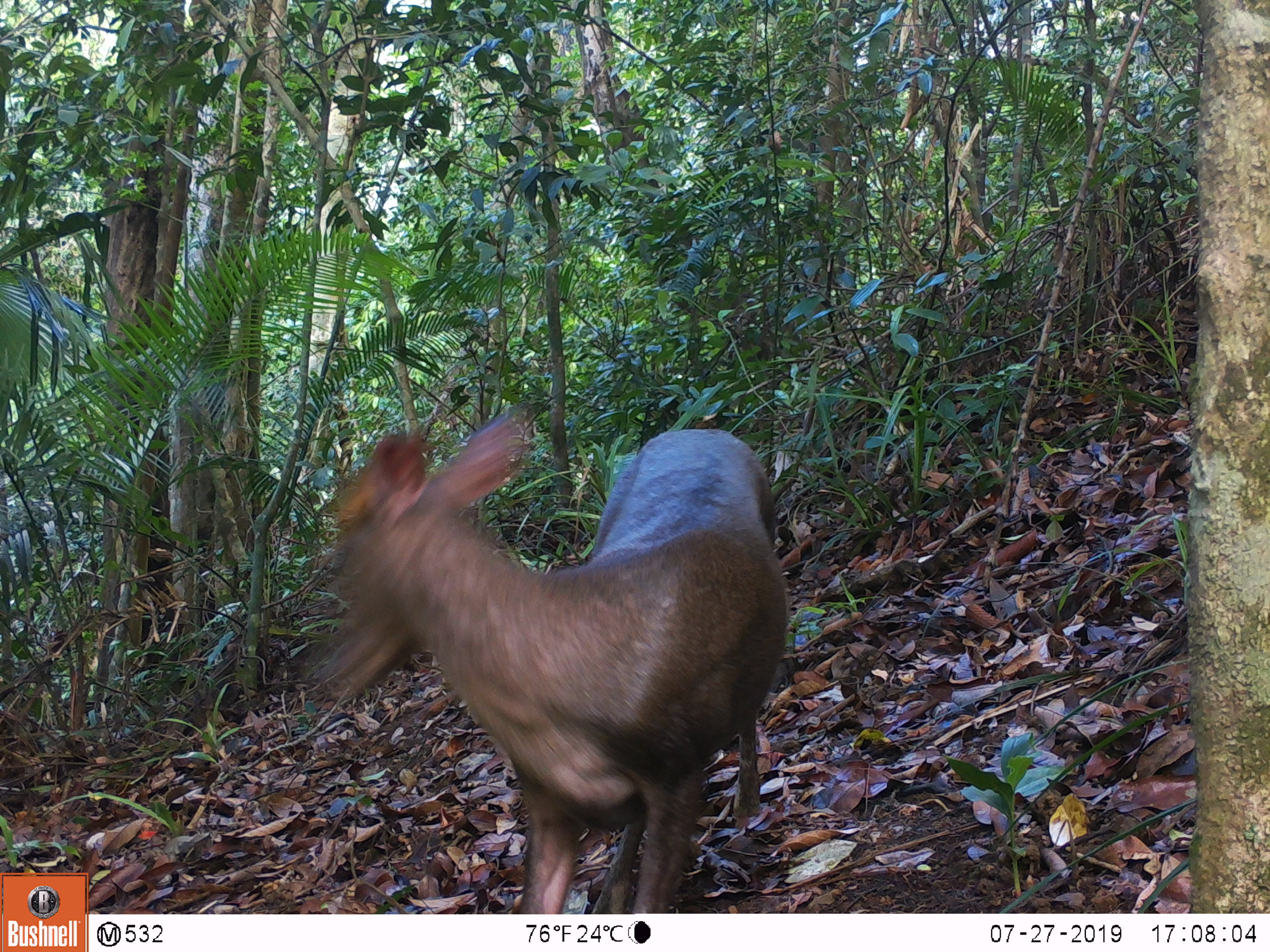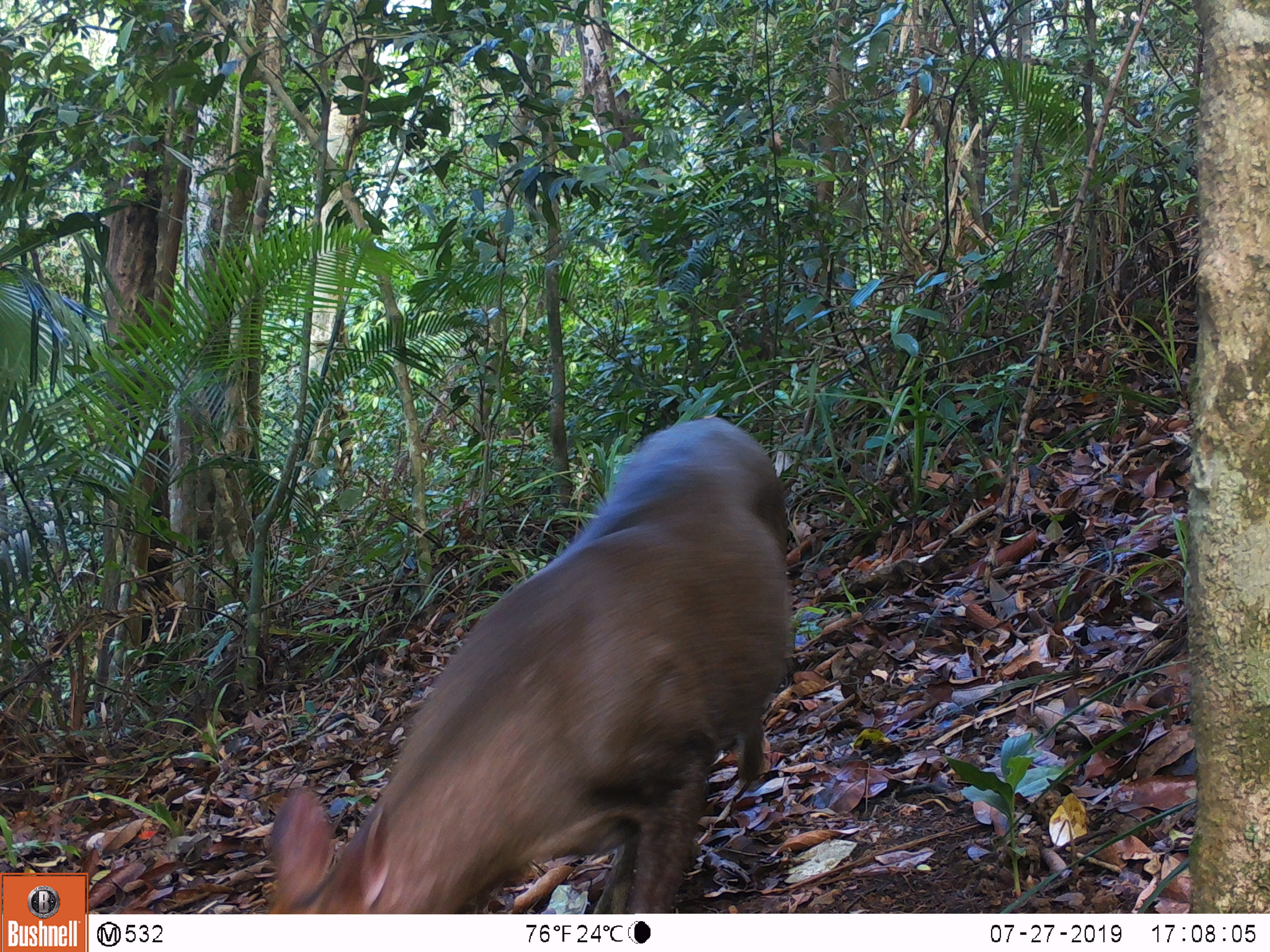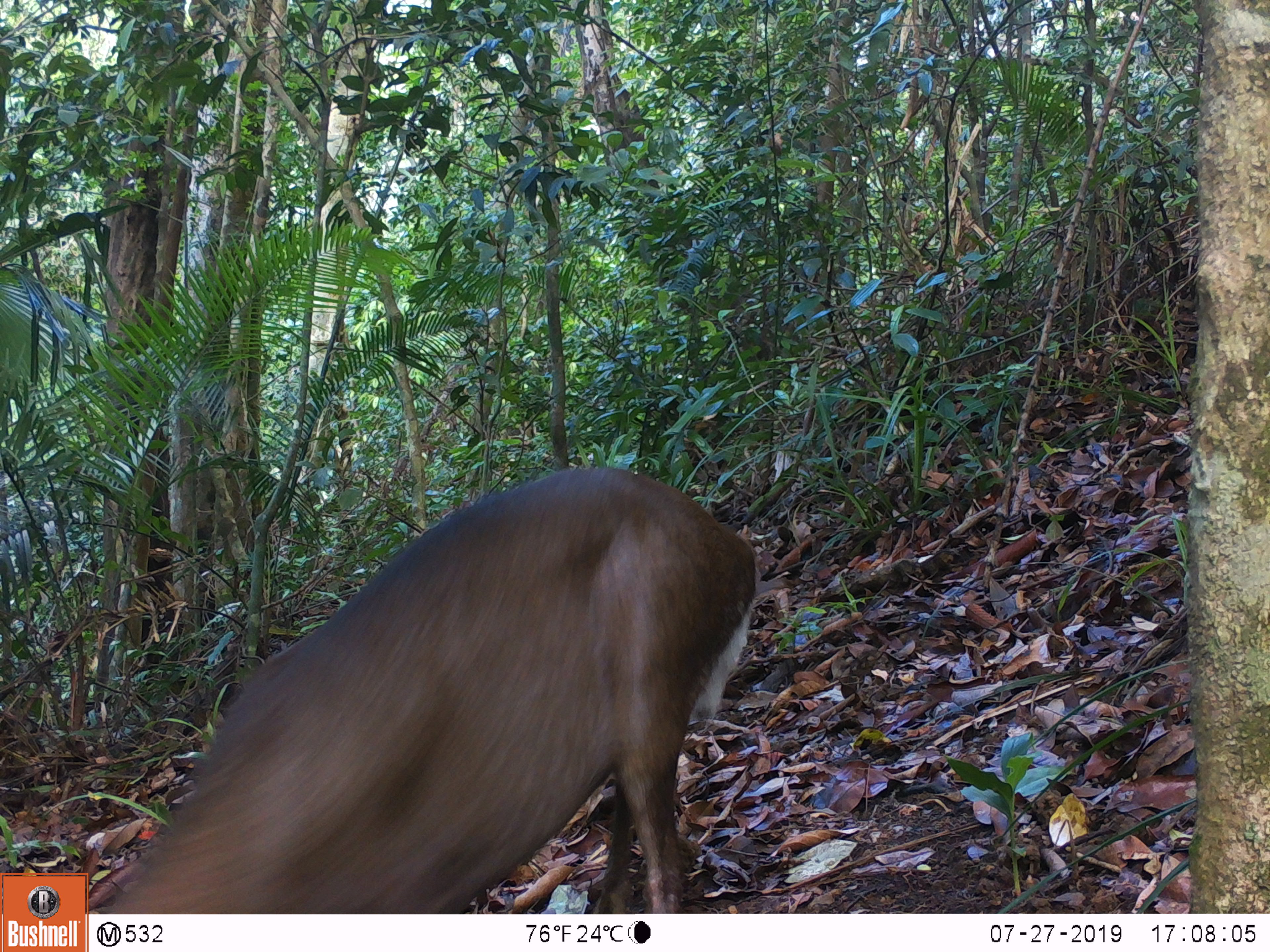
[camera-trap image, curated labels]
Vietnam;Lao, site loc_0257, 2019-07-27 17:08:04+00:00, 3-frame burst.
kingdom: Animalia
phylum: Chordata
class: Mammalia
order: Artiodactyla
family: Cervidae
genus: Muntiacus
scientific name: Muntiacus rooseveltorum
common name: roosevelt's muntjac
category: roosevelts muntjac group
Roosevelts muntjac group (roosevelt's muntjac) (Muntiacus rooseveltorum). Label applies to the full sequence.